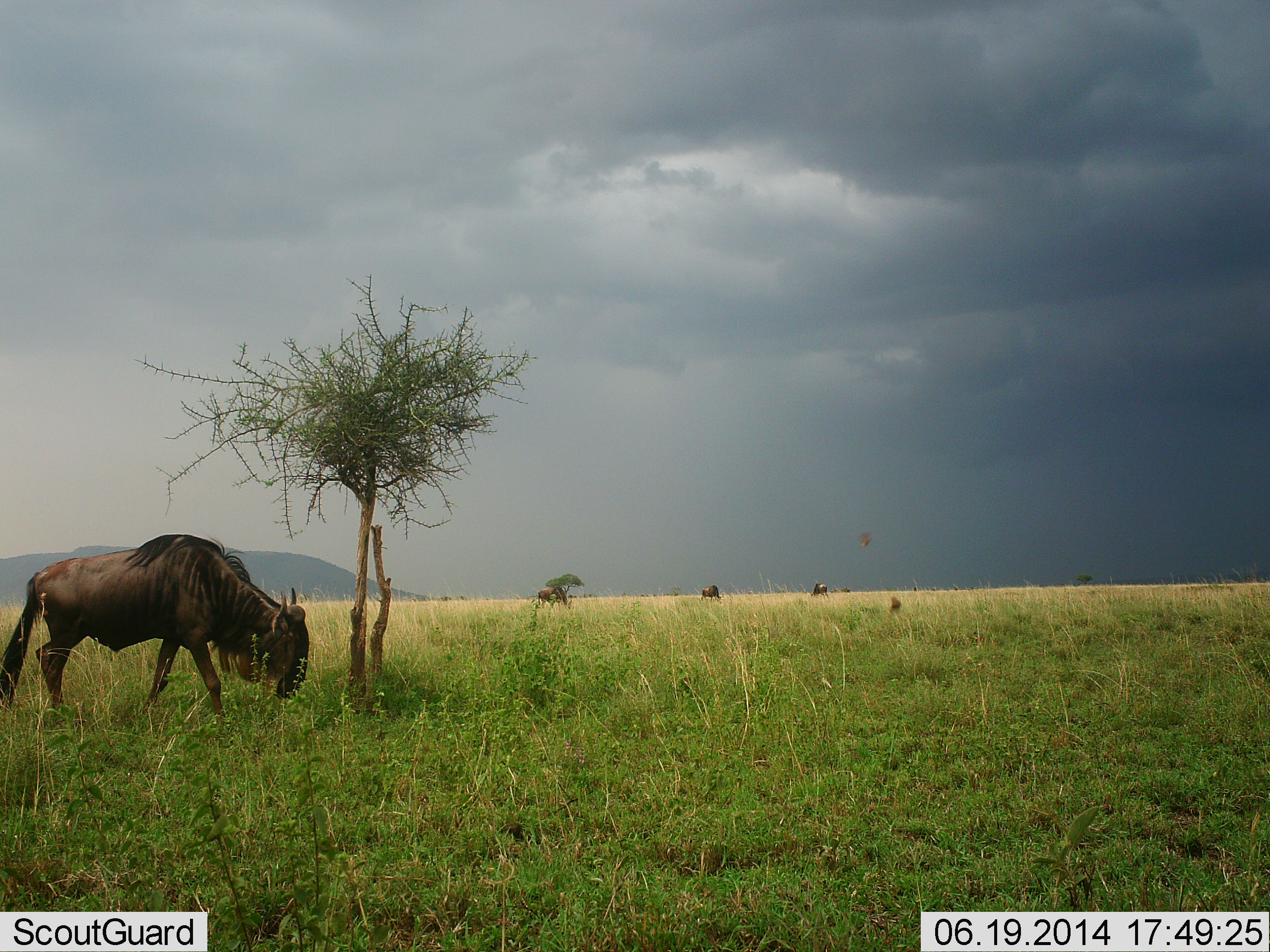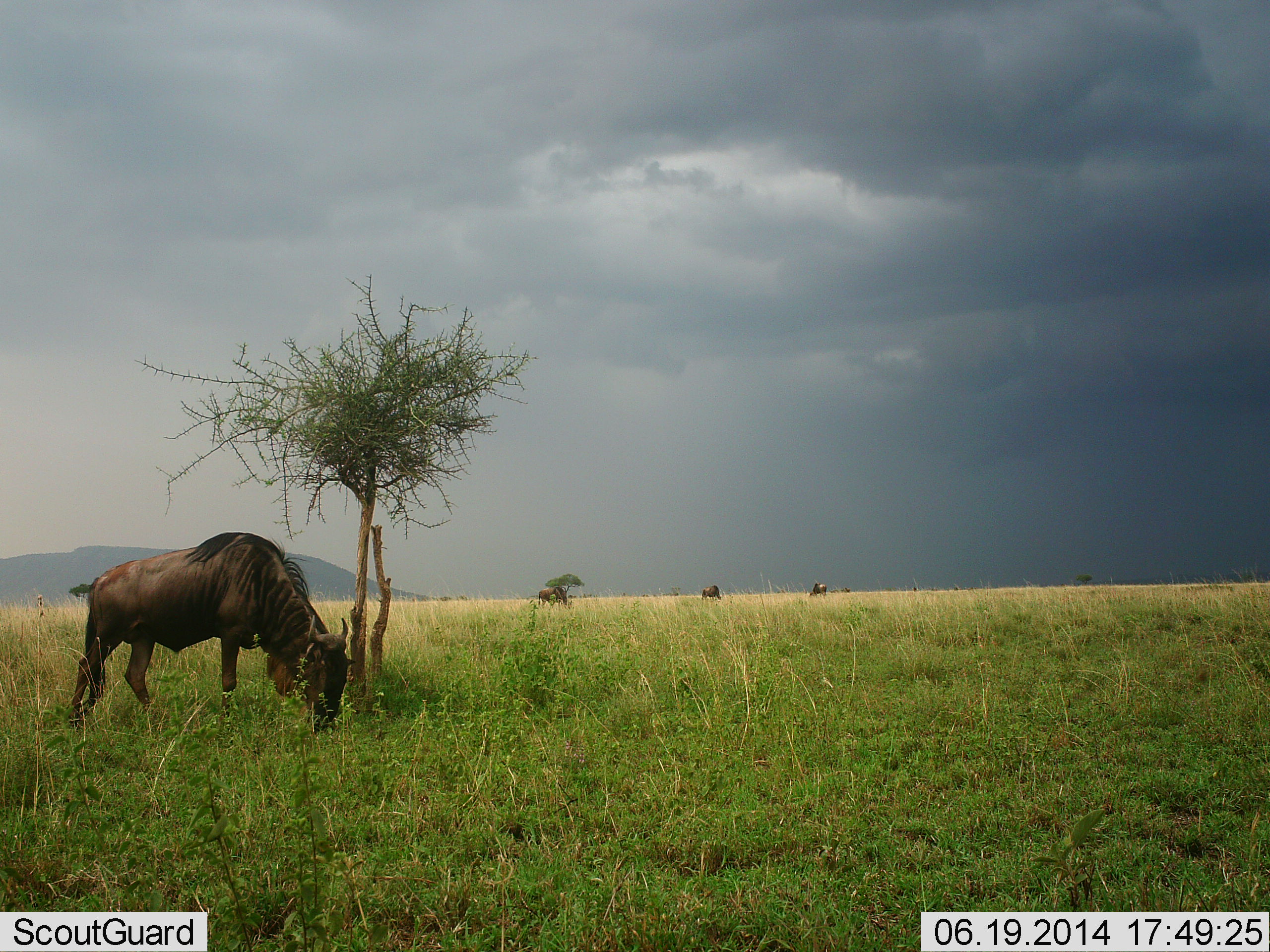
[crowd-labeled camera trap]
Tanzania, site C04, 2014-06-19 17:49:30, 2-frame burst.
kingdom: Animalia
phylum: Chordata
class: Mammalia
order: Artiodactyla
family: Bovidae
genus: Connochaetes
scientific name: Connochaetes taurinus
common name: blue wildebeest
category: wildebeest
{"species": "wildebeest (blue wildebeest) (Connochaetes taurinus)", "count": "4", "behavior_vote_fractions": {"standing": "25%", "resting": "0%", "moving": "42%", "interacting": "0%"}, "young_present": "0%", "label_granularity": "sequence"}